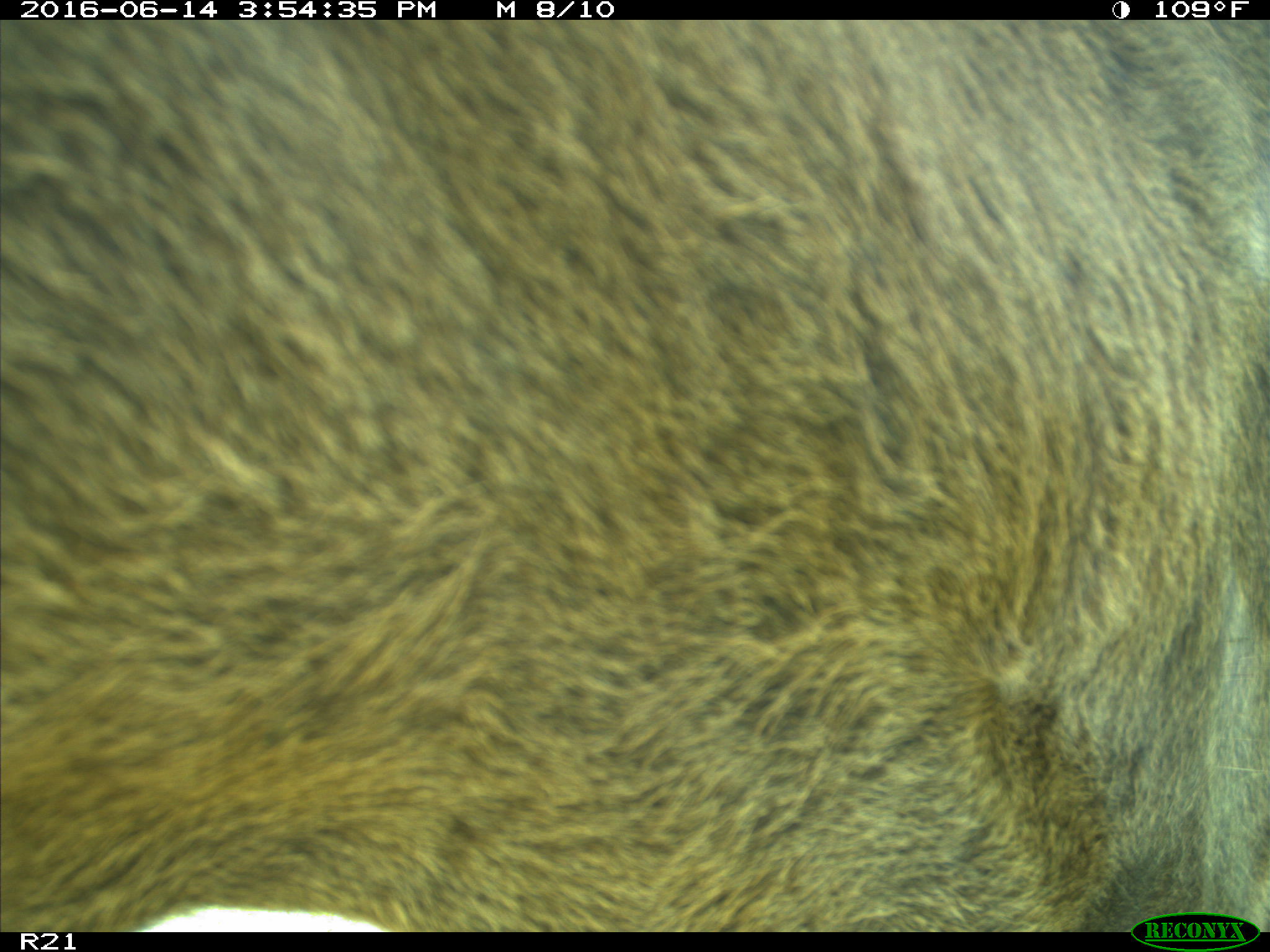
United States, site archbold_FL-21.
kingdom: Animalia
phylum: Chordata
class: Mammalia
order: Artiodactyla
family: Bovidae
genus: Bos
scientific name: Bos taurus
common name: domestic cow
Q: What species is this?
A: Bos taurus (domestic cow).